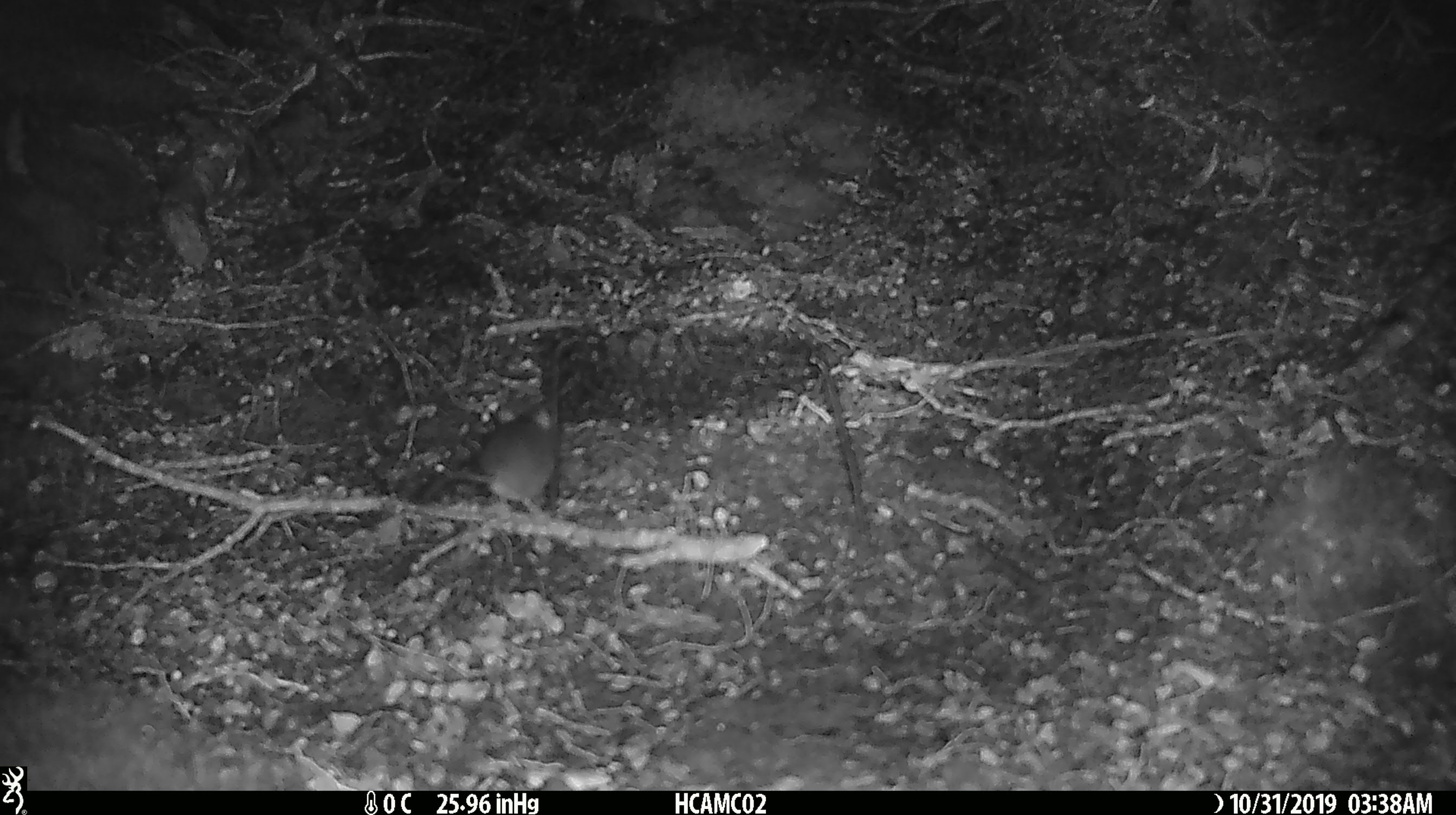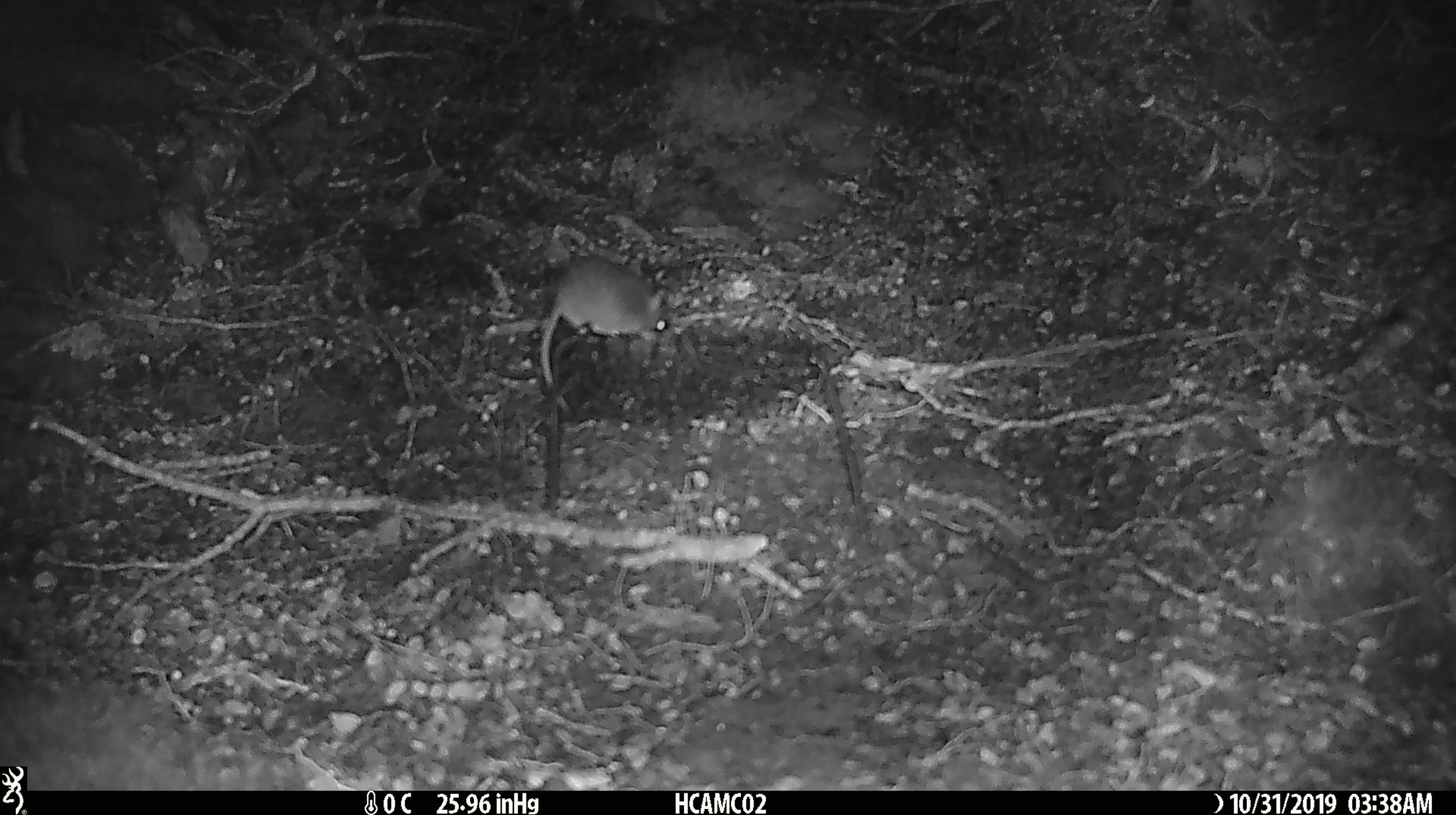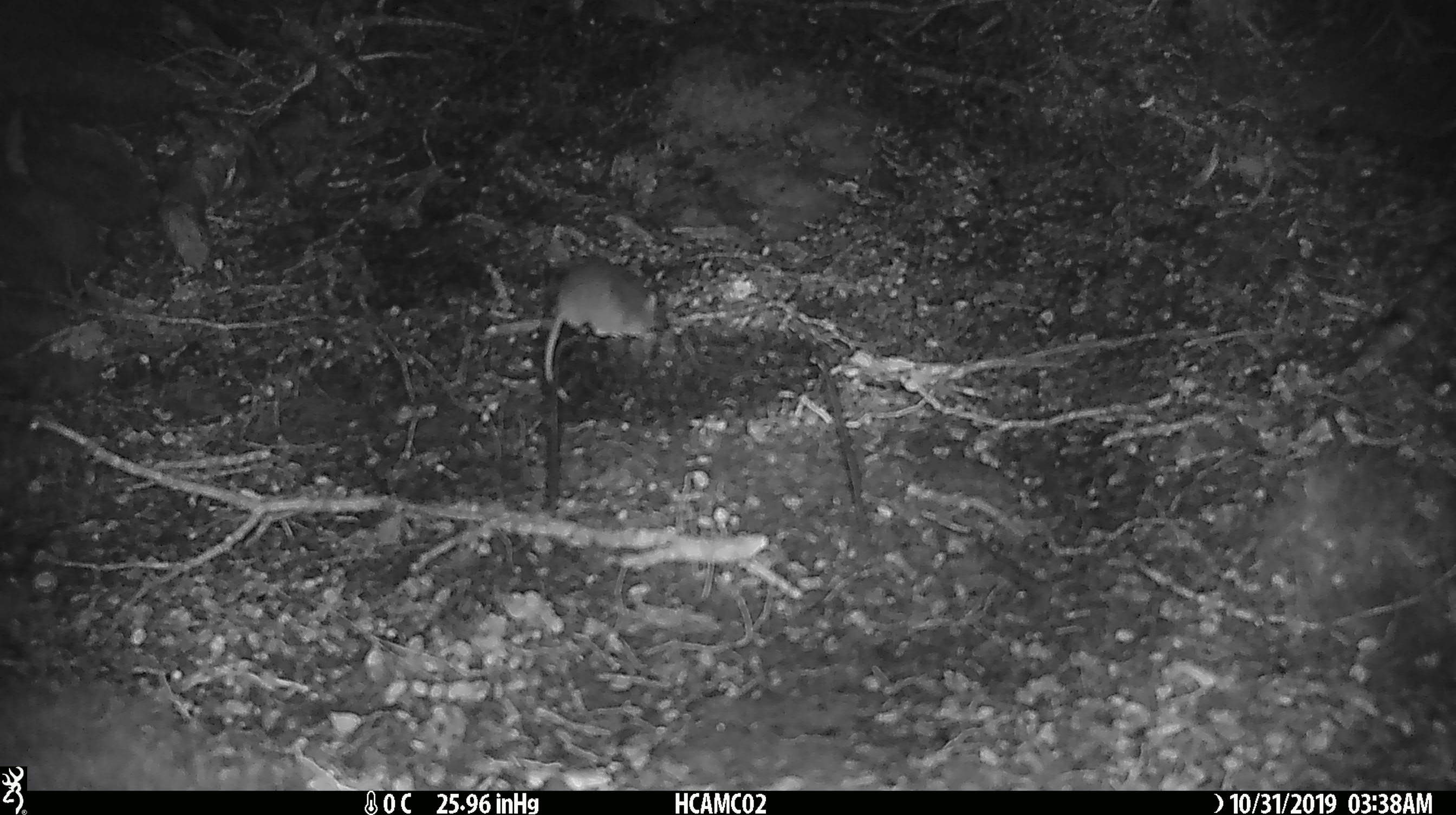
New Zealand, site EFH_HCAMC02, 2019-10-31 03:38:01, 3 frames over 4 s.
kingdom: Animalia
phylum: Chordata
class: Mammalia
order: Rodentia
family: Muridae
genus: Mus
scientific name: Mus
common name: mouse